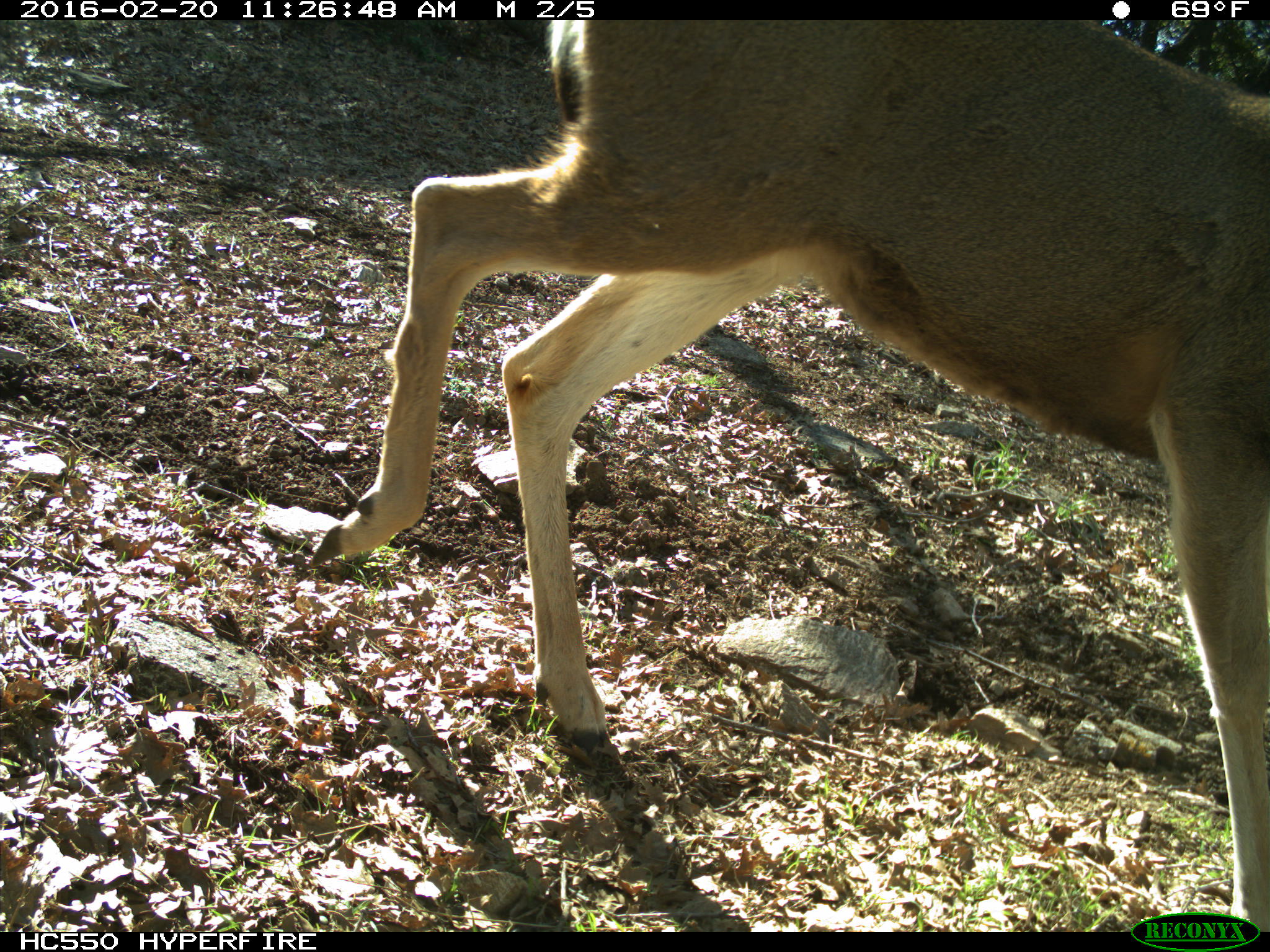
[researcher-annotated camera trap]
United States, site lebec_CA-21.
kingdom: Animalia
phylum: Chordata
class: Mammalia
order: Artiodactyla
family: Cervidae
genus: Odocoileus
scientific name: Odocoileus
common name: deer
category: unidentified deer